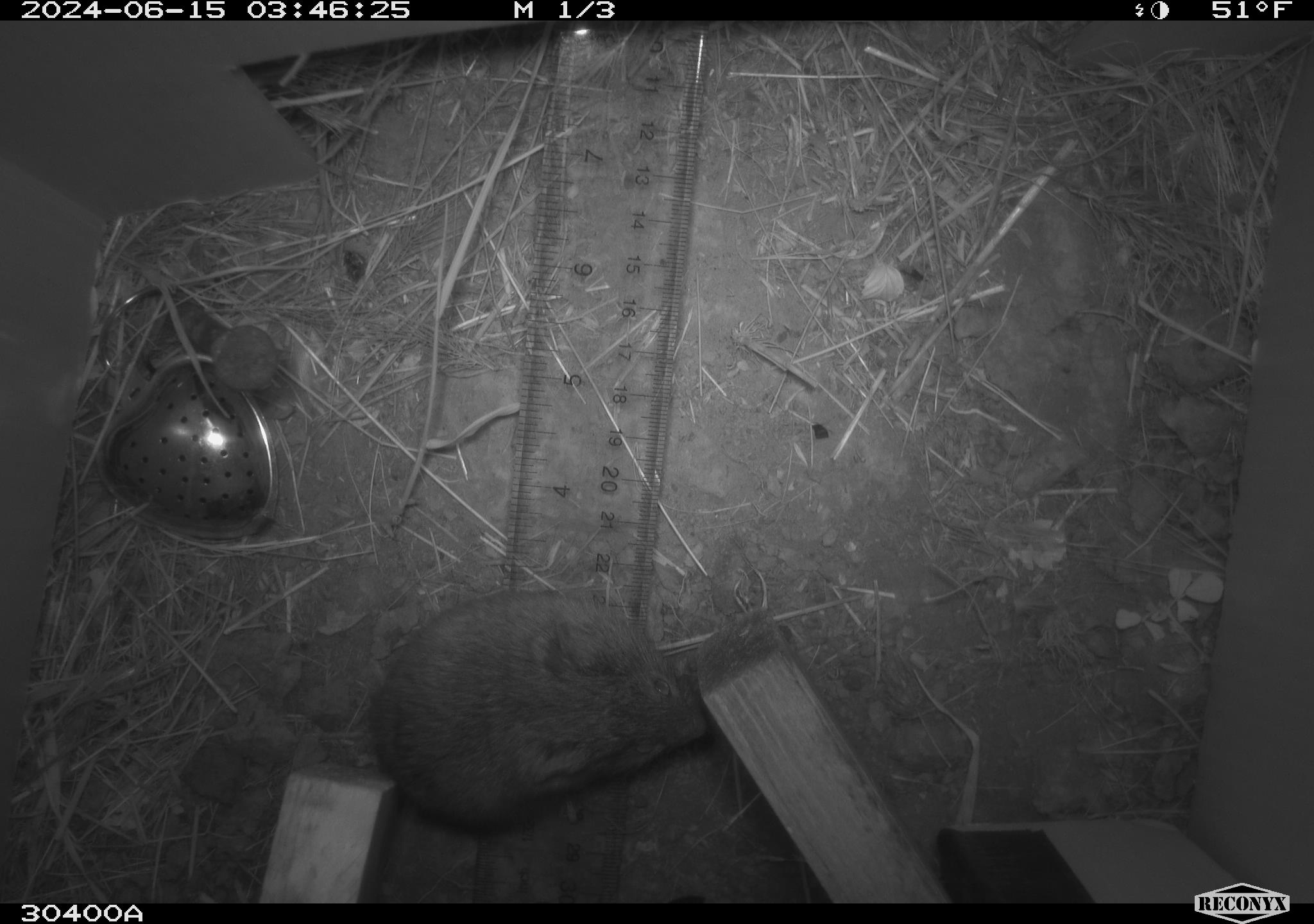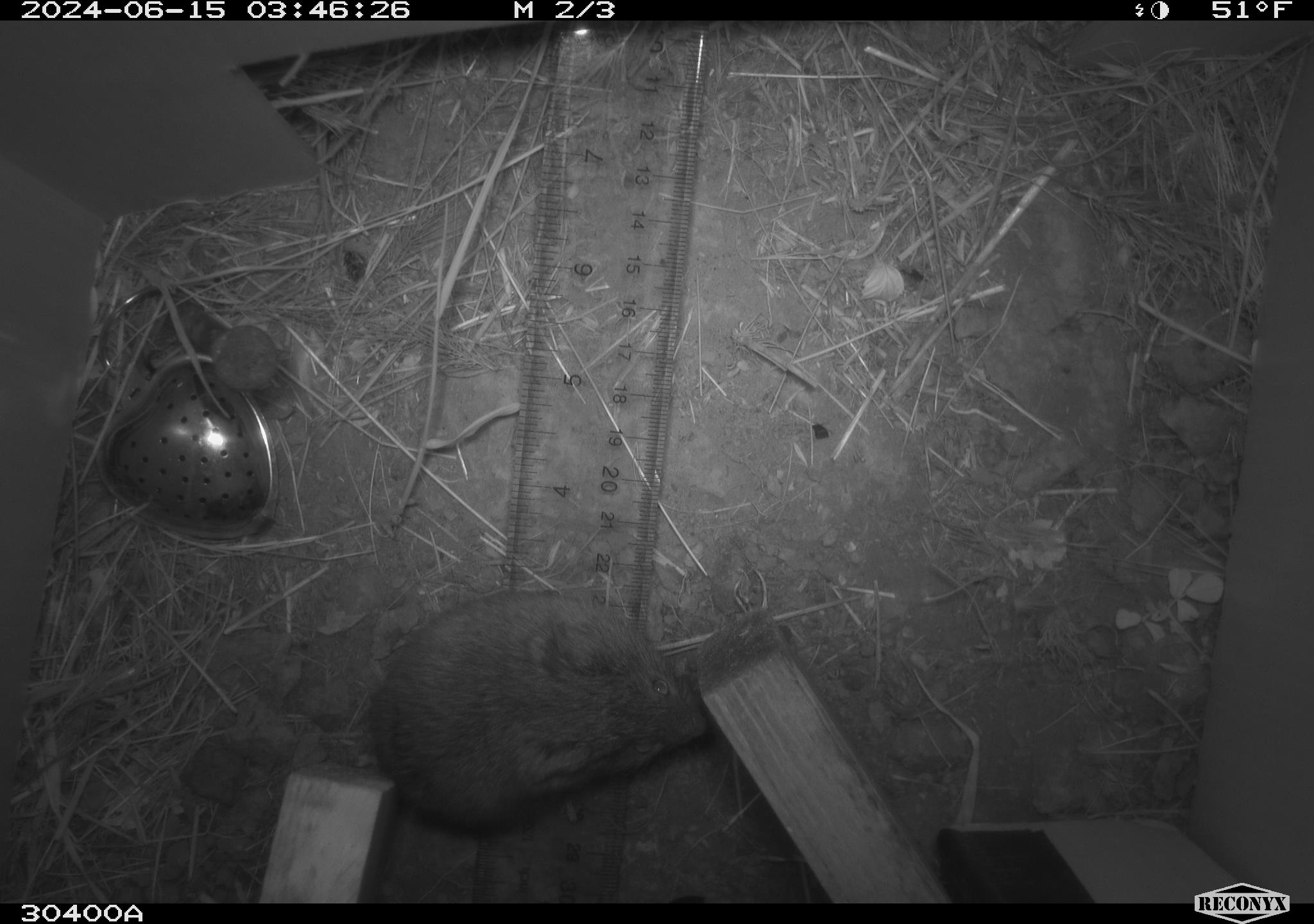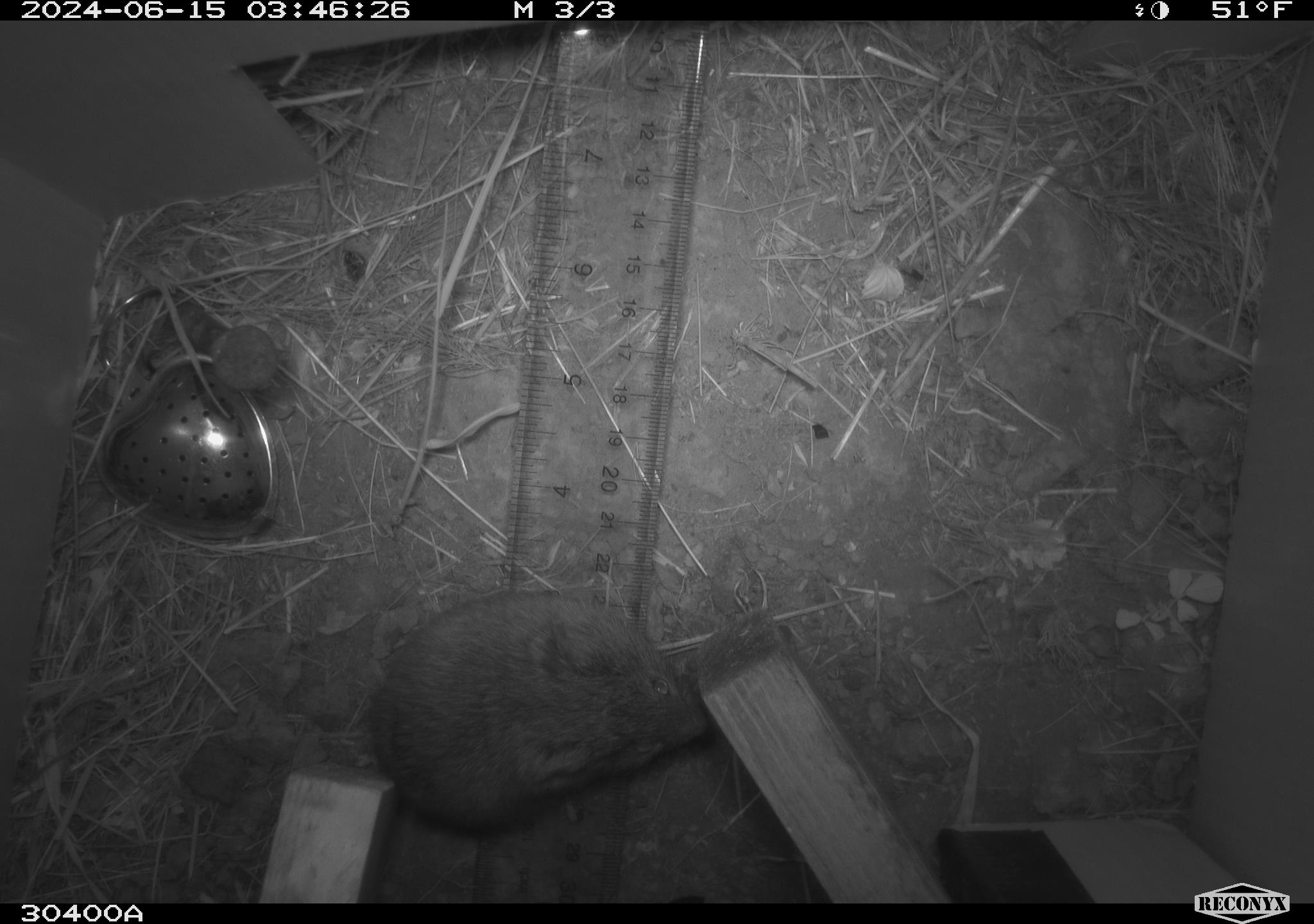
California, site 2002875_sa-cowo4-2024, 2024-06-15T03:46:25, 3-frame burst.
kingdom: Animalia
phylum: Chordata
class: Mammalia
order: Rodentia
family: Cricetidae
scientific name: Arvicolinae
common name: voles, lemmings, and muskrats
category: arvicolinae subfamily